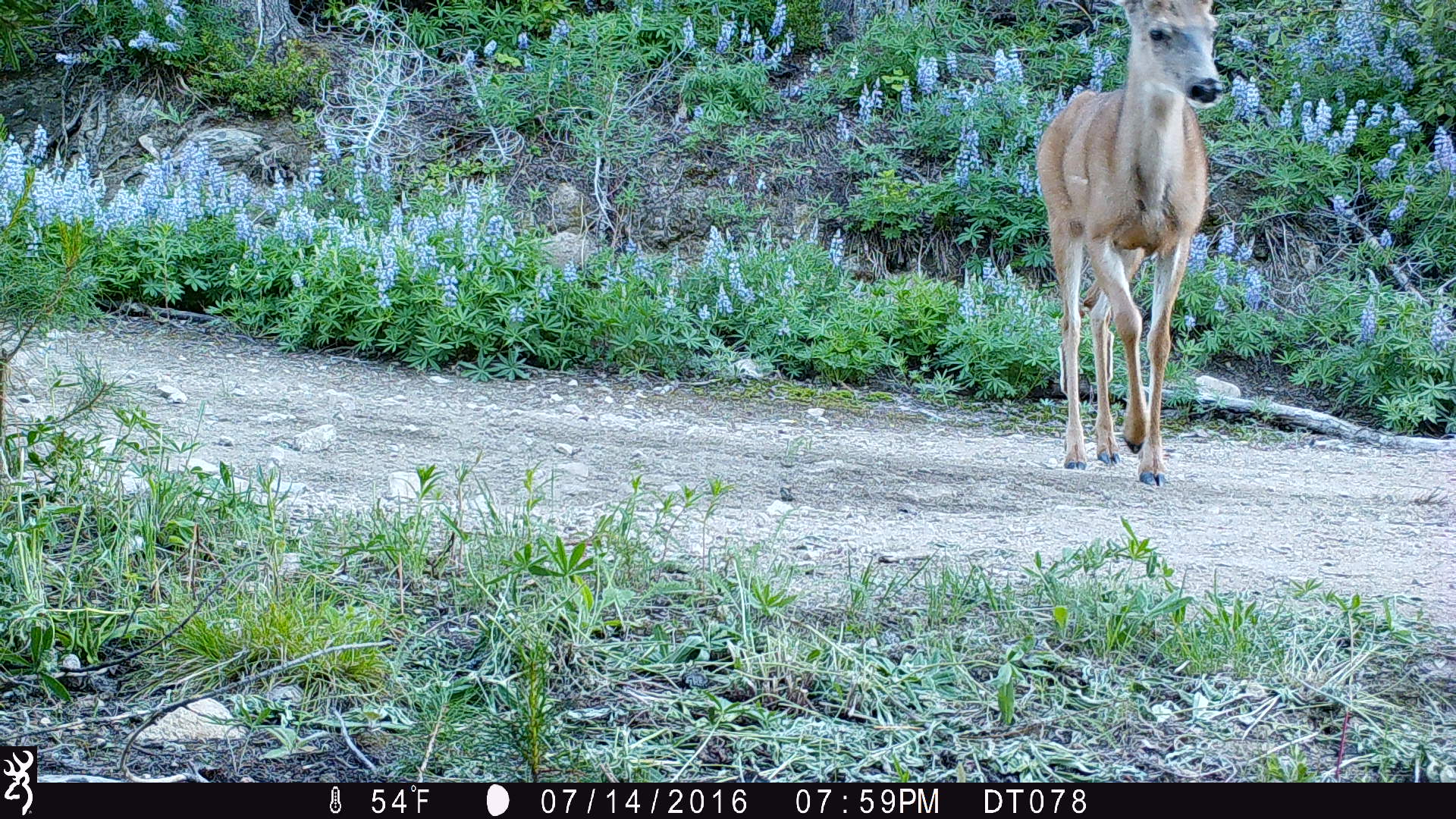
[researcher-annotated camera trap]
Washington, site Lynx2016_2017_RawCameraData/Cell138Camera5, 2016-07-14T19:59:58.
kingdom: Animalia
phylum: Chordata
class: Mammalia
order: Artiodactyla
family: Cervidae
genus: Odocoileus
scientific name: Odocoileus hemionus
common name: mule deer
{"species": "Odocoileus hemionus (mule deer)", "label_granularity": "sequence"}